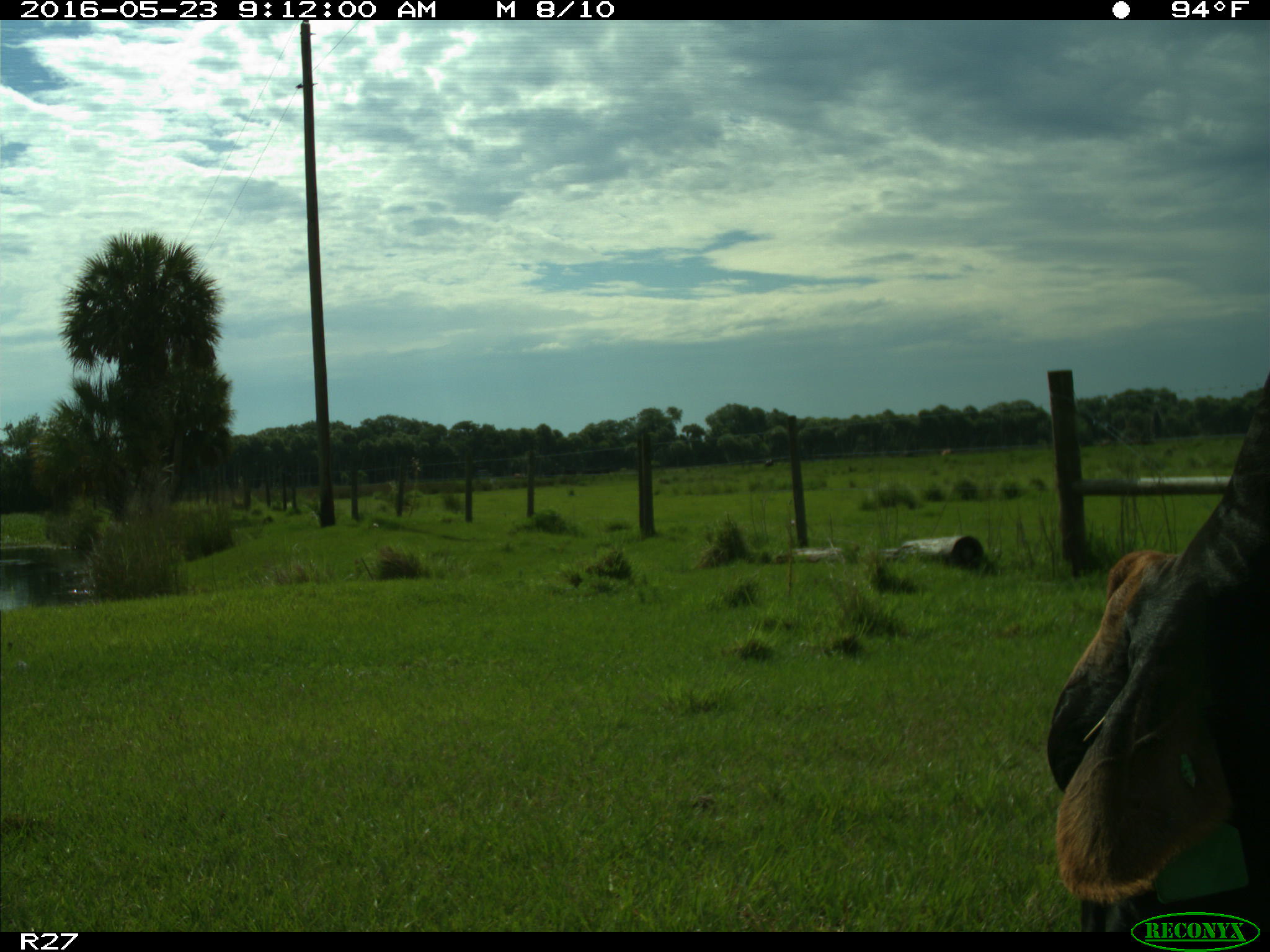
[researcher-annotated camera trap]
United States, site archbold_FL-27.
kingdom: Animalia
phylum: Chordata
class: Mammalia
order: Artiodactyla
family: Bovidae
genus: Bos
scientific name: Bos taurus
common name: domestic cow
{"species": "Bos taurus (domestic cow)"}